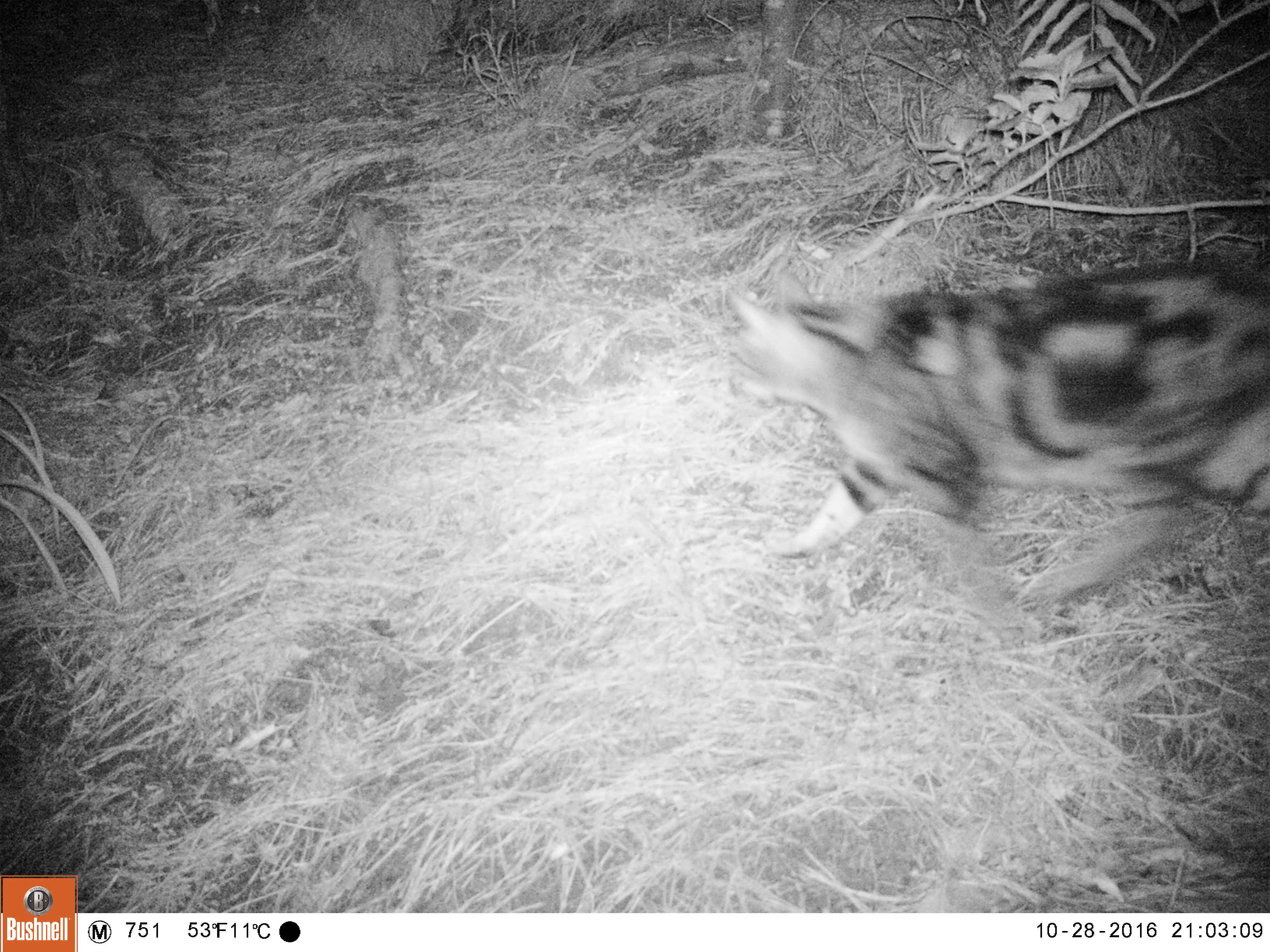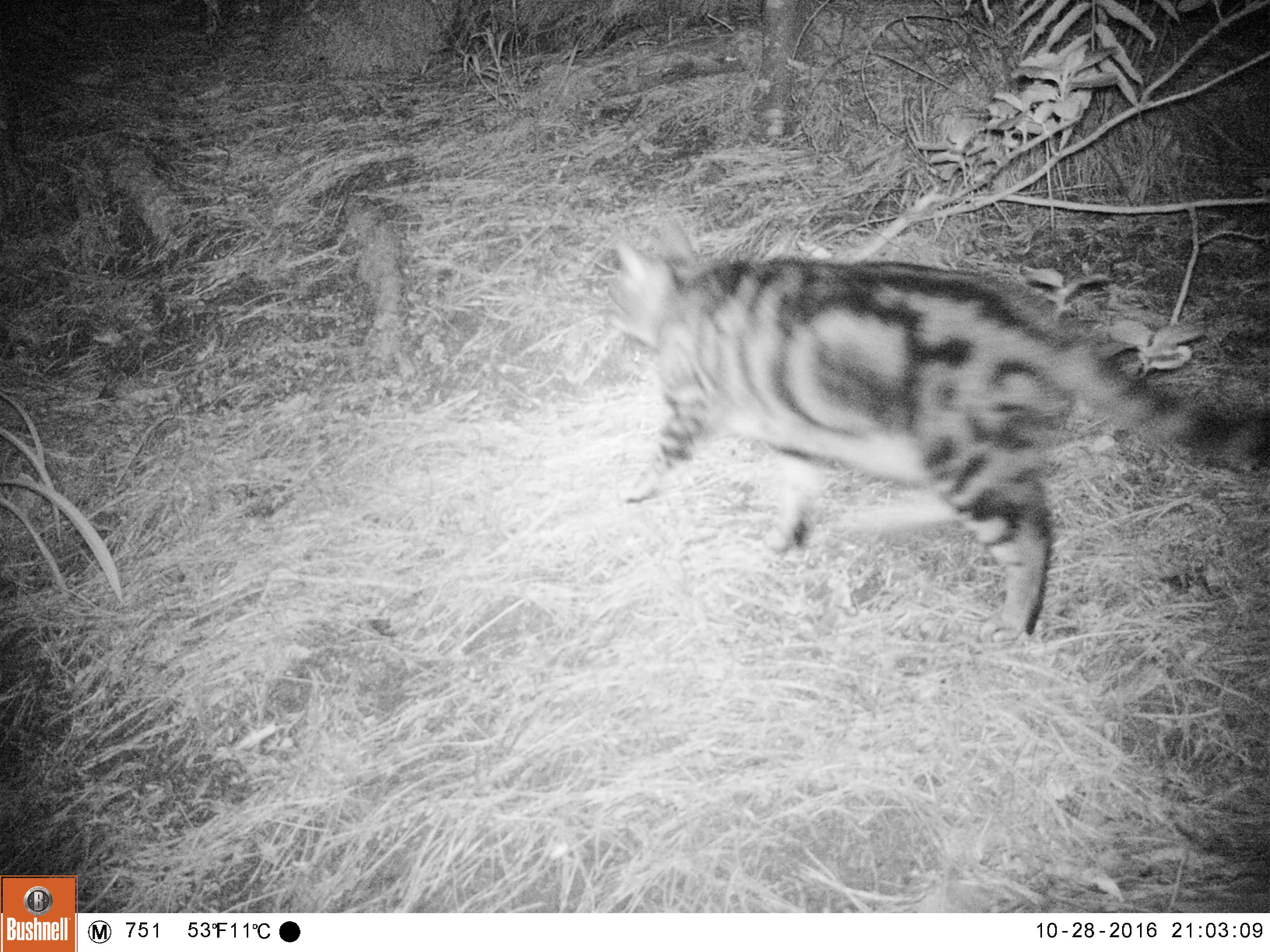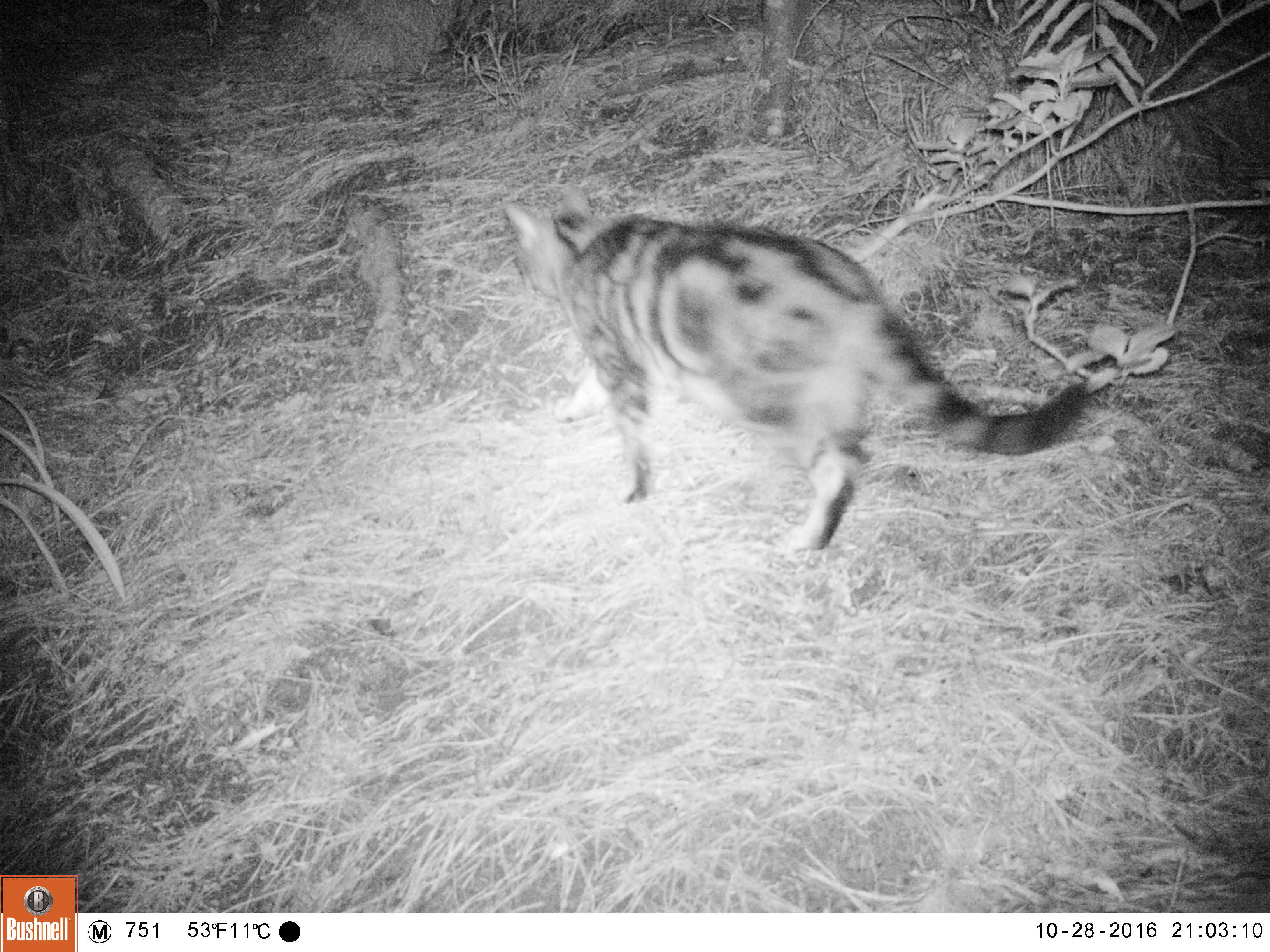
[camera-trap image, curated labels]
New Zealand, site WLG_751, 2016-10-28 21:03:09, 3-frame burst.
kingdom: Animalia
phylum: Chordata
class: Mammalia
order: Carnivora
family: Felidae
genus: Felis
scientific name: Felis catus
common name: domestic cat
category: cat